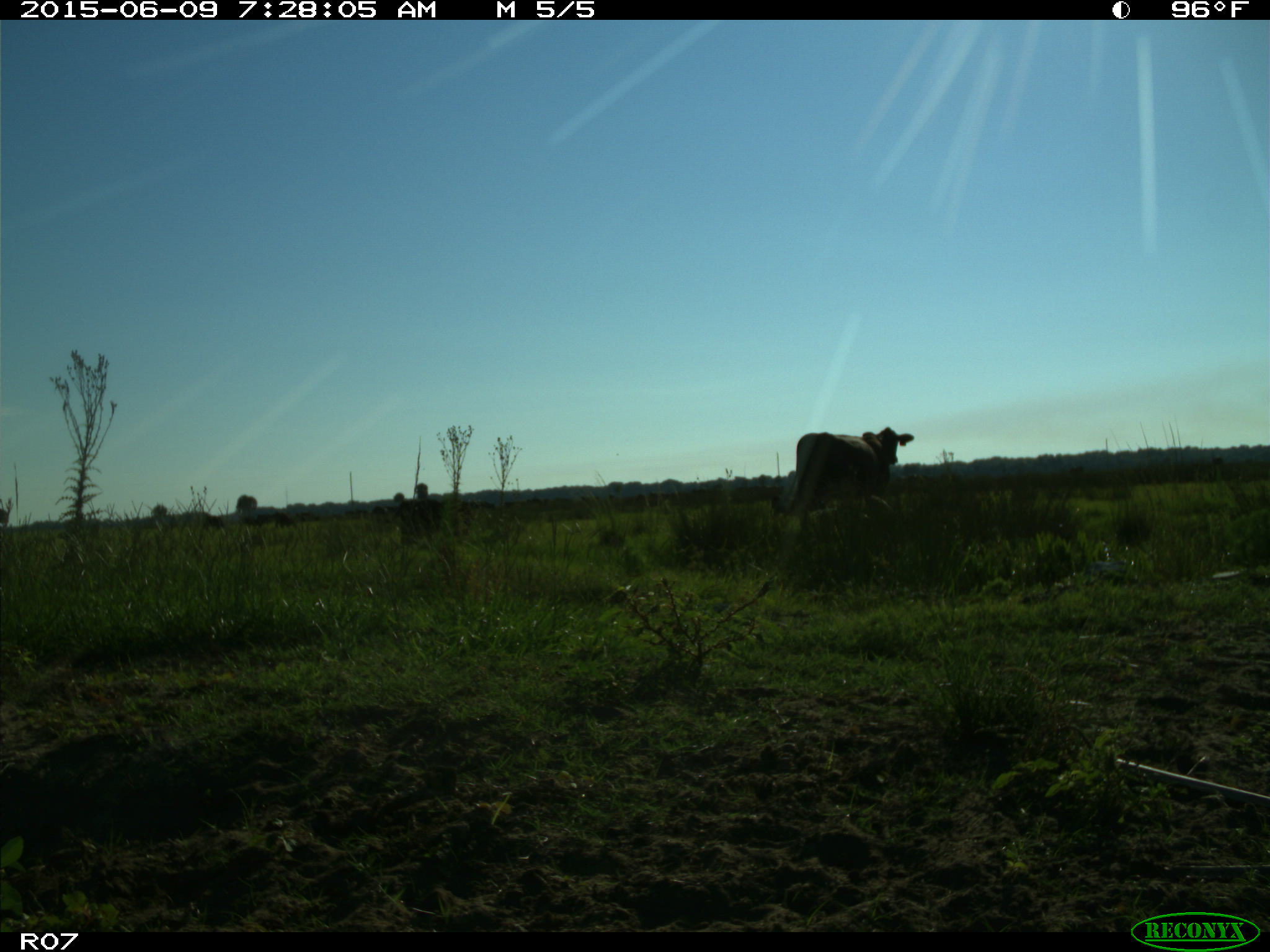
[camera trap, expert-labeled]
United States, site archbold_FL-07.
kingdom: Animalia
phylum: Chordata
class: Mammalia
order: Artiodactyla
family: Bovidae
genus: Bos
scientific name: Bos taurus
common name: domestic cow